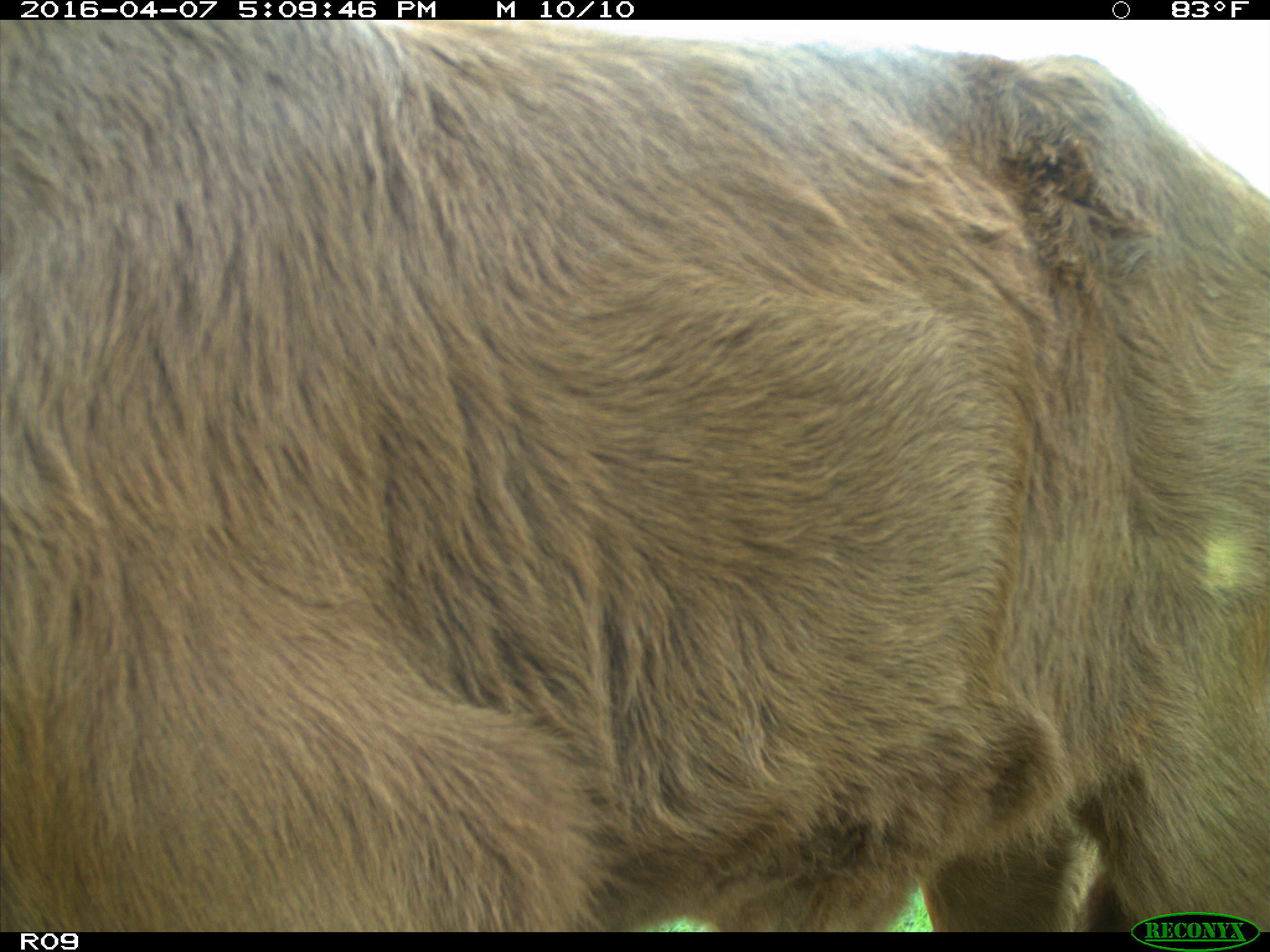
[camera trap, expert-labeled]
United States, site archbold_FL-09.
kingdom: Animalia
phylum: Chordata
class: Mammalia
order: Artiodactyla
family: Bovidae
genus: Bos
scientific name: Bos taurus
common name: domestic cow